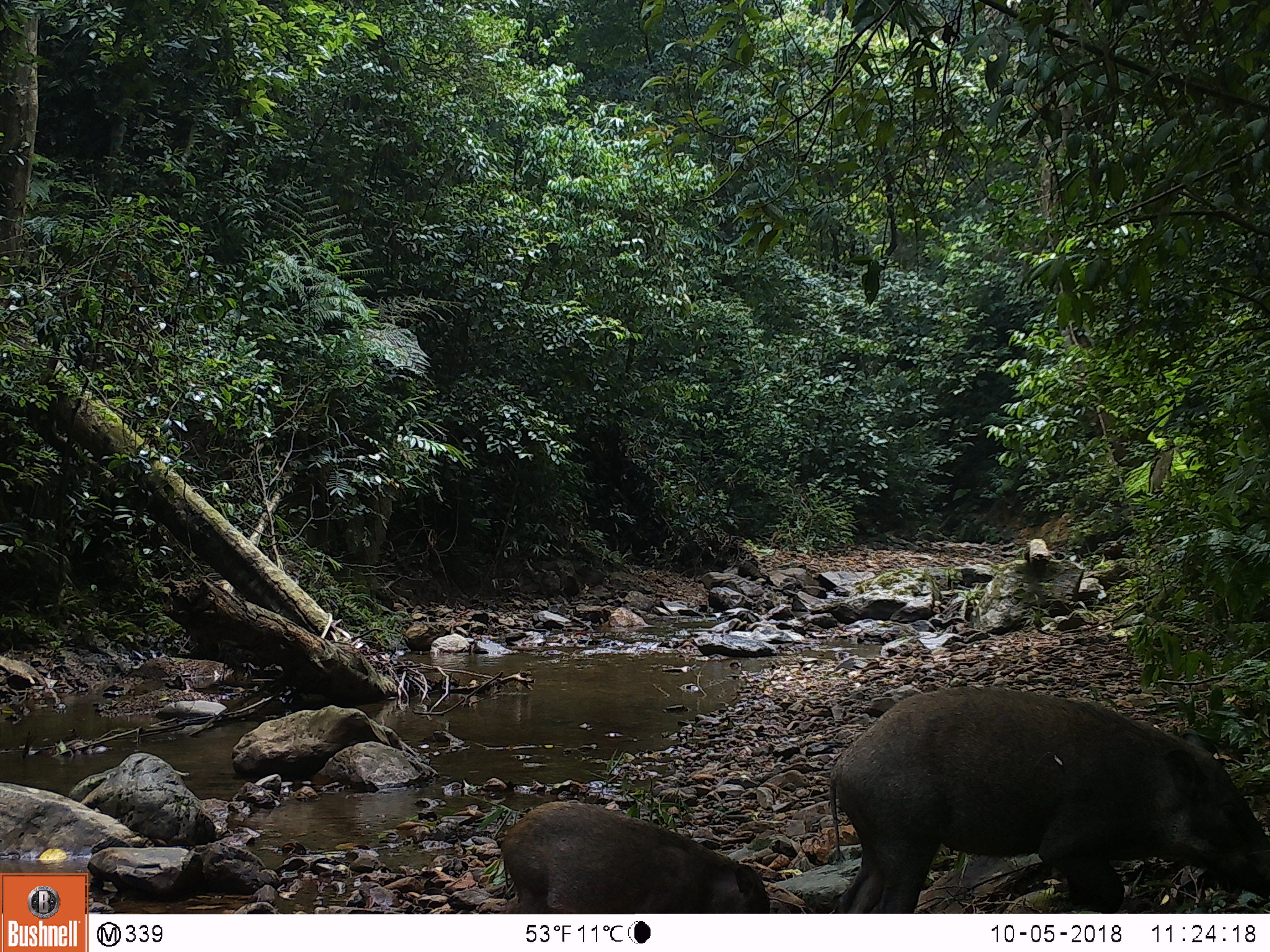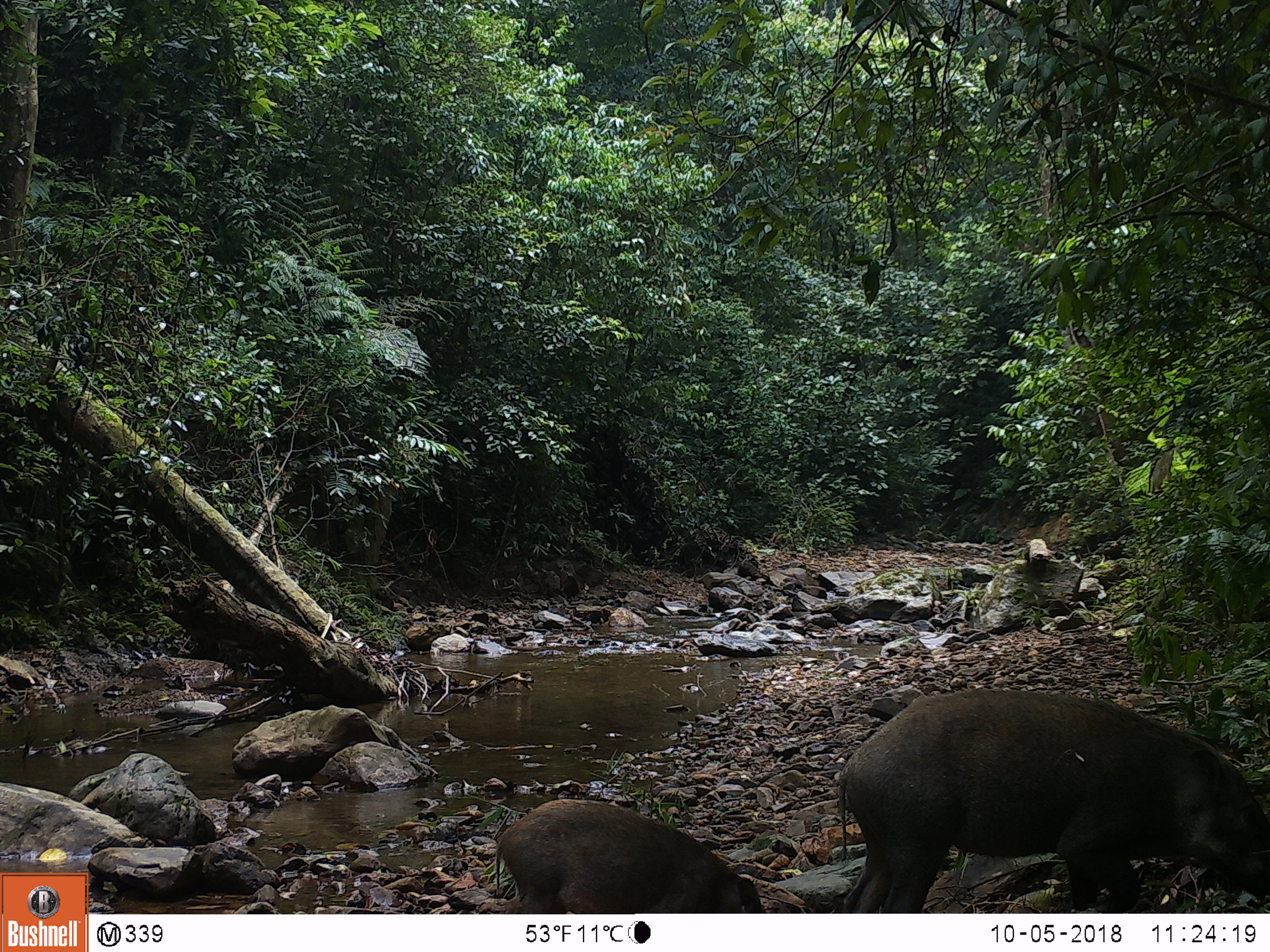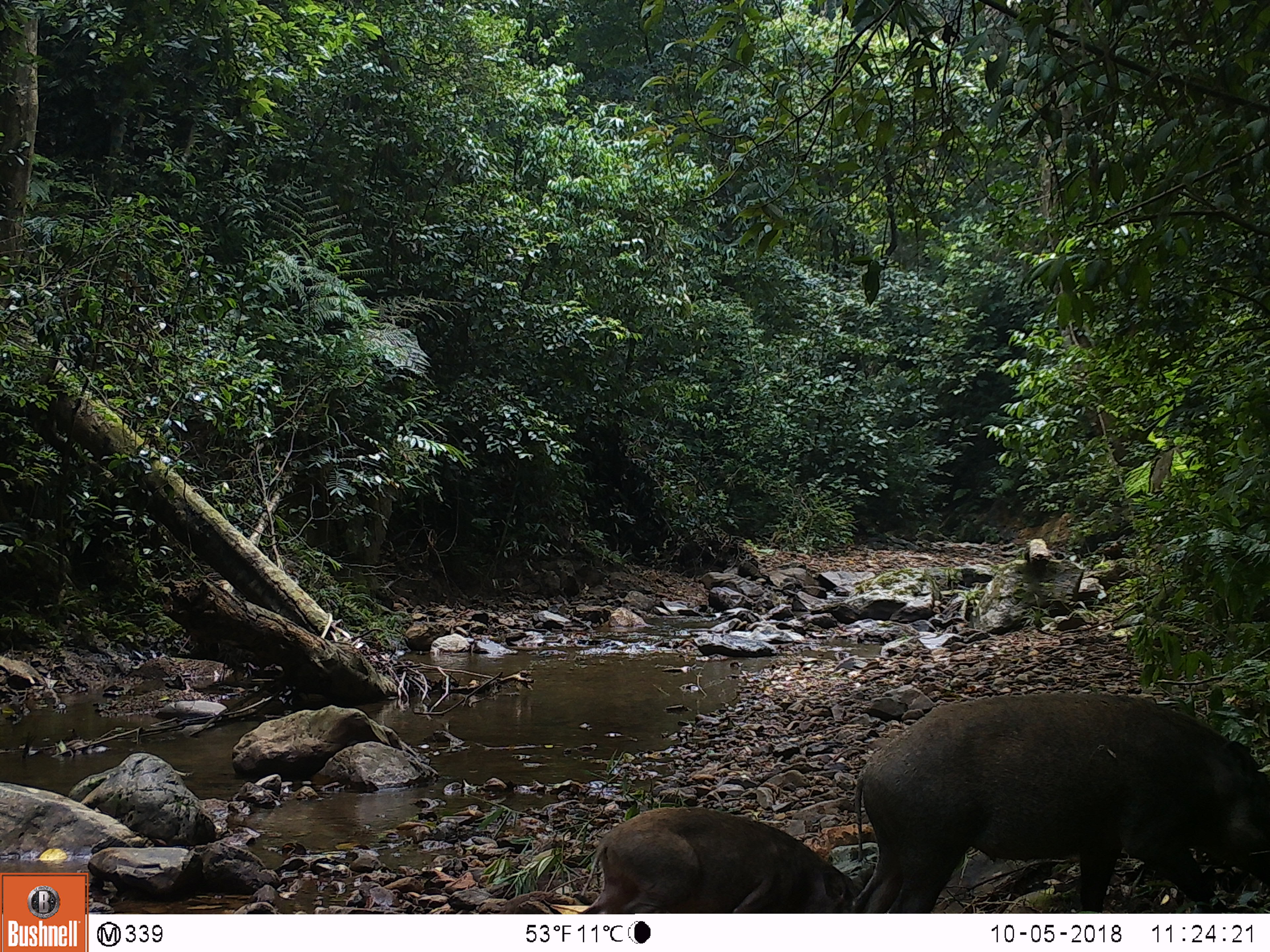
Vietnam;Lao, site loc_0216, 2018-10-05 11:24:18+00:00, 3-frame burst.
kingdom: Animalia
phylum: Chordata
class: Mammalia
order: Artiodactyla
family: Suidae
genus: Sus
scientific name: Sus scrofa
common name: eurasian wild pig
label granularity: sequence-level